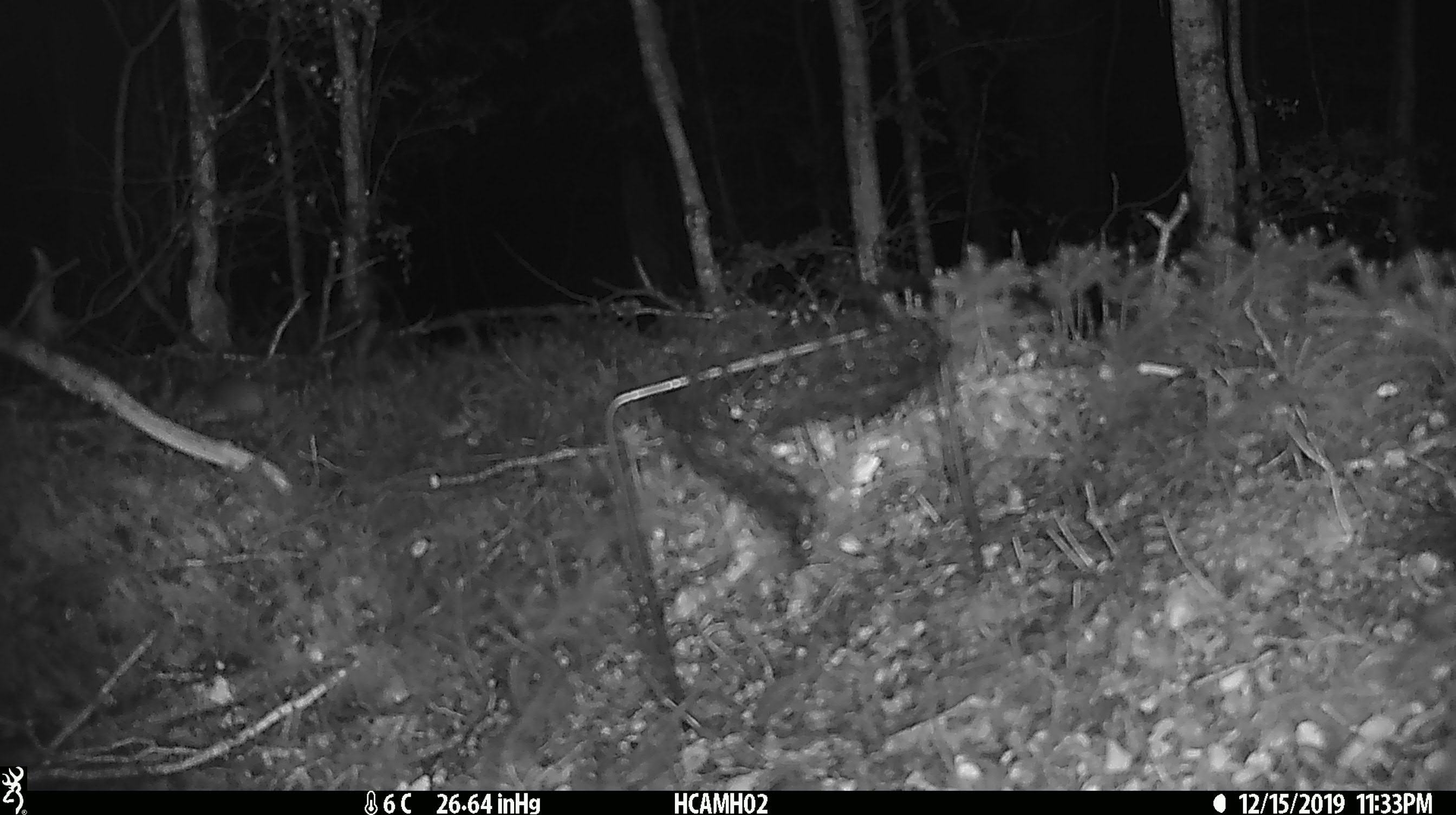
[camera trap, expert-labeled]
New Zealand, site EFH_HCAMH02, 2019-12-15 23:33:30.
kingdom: Animalia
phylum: Chordata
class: Mammalia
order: Rodentia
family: Muridae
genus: Mus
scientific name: Mus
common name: mouse